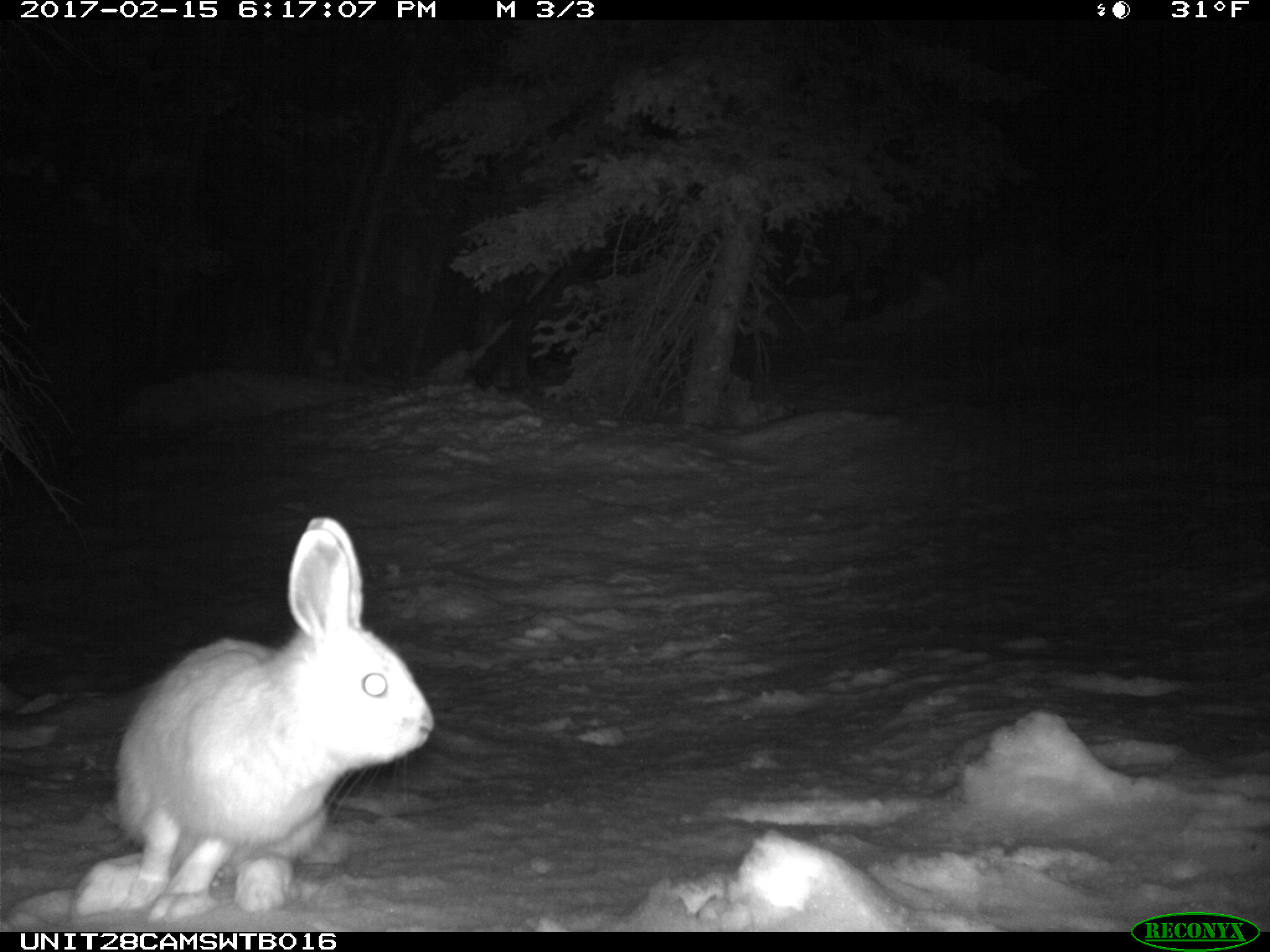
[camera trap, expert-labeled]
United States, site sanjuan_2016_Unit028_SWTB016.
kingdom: Animalia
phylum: Chordata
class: Mammalia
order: Lagomorpha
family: Leporidae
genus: Lepus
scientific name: Lepus americanus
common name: snowshoe hare